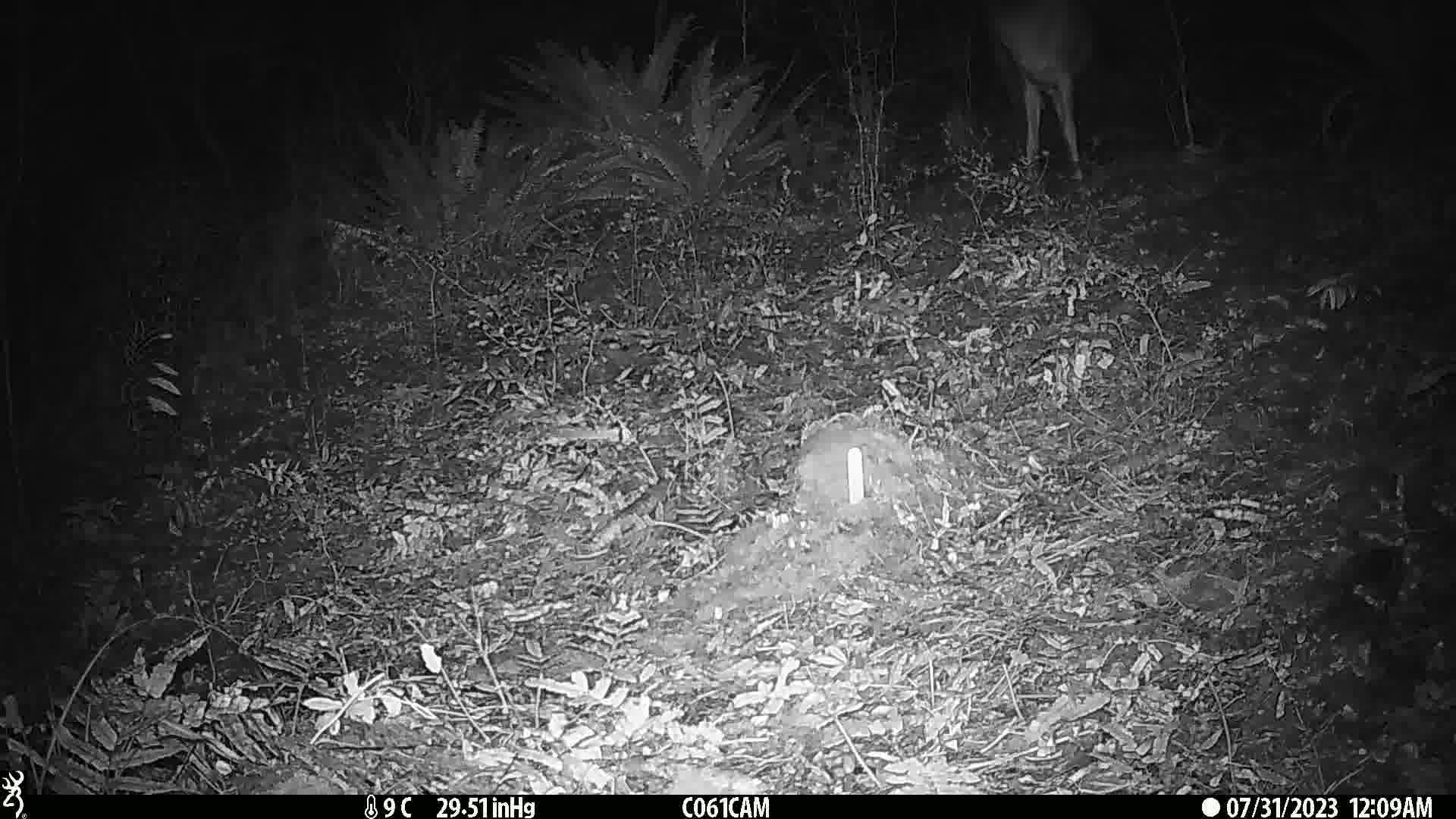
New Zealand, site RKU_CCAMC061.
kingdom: Animalia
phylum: Chordata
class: Mammalia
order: Artiodactyla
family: Cervidae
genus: Odocoileus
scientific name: Odocoileus virginianus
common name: white-tailed deer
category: white tailed deer